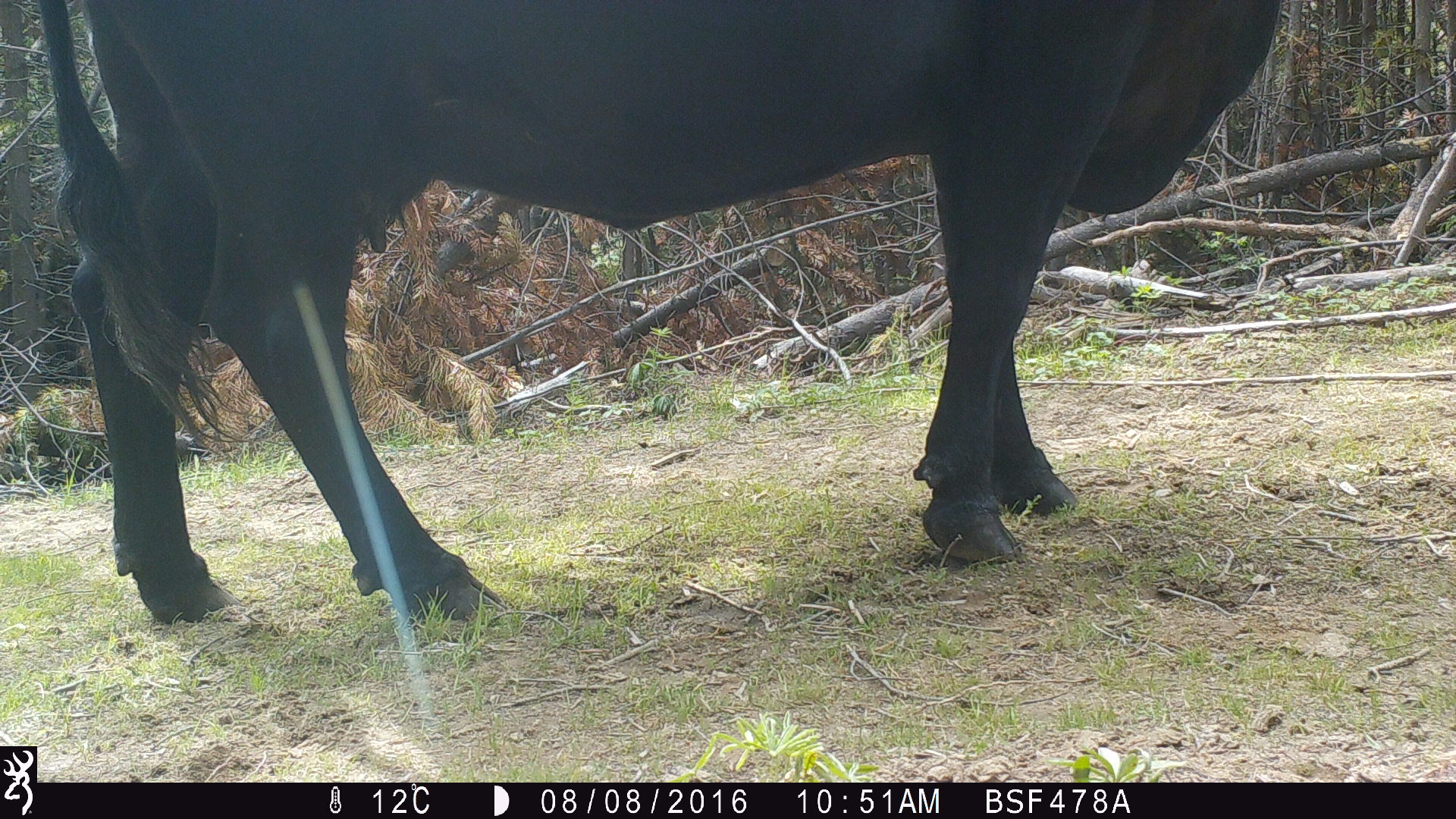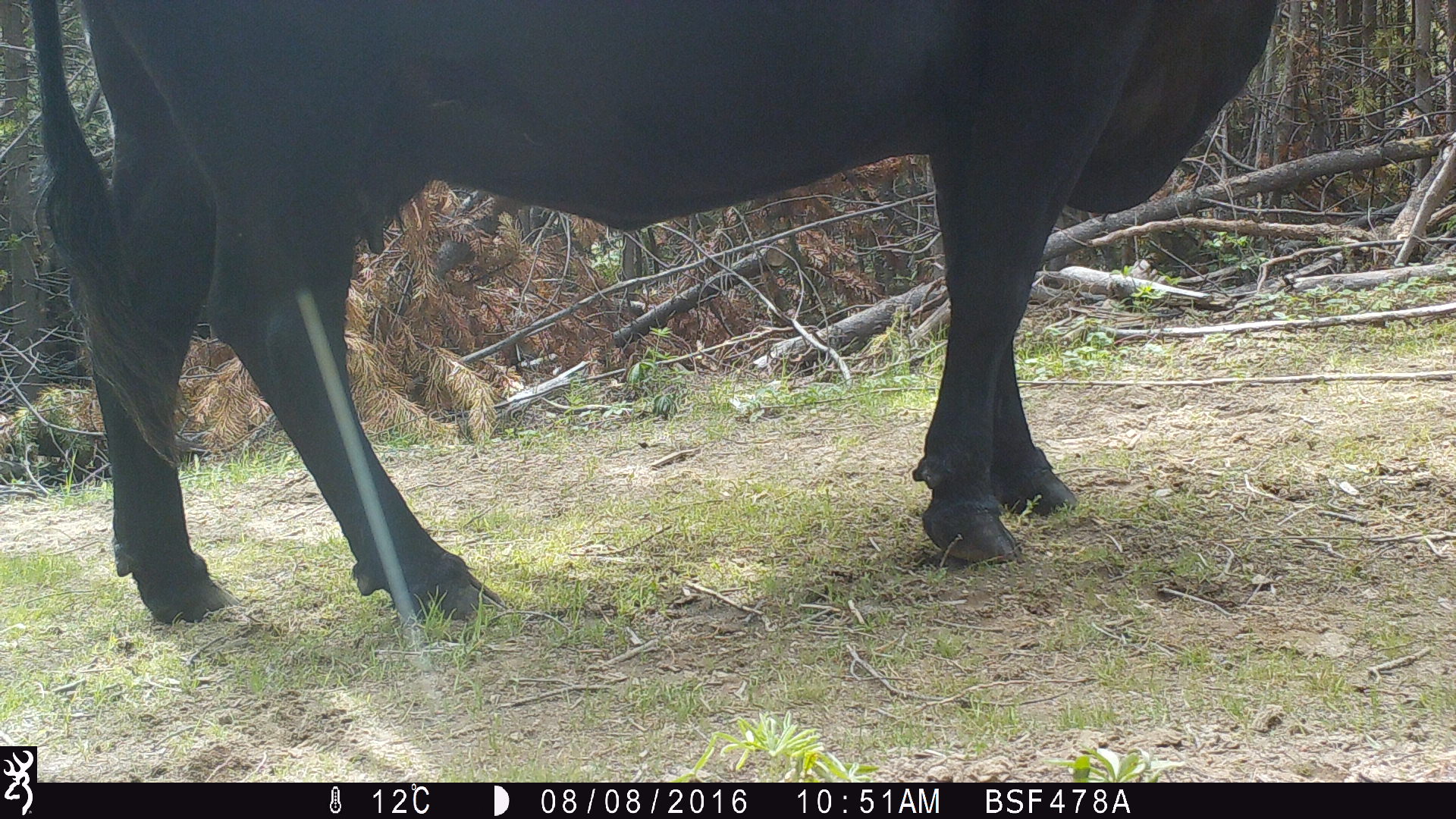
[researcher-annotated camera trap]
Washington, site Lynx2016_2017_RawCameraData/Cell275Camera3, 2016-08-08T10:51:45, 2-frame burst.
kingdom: Animalia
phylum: Chordata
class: Mammalia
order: Artiodactyla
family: Bovidae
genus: Bos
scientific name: Bos taurus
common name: domestic cattle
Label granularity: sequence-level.